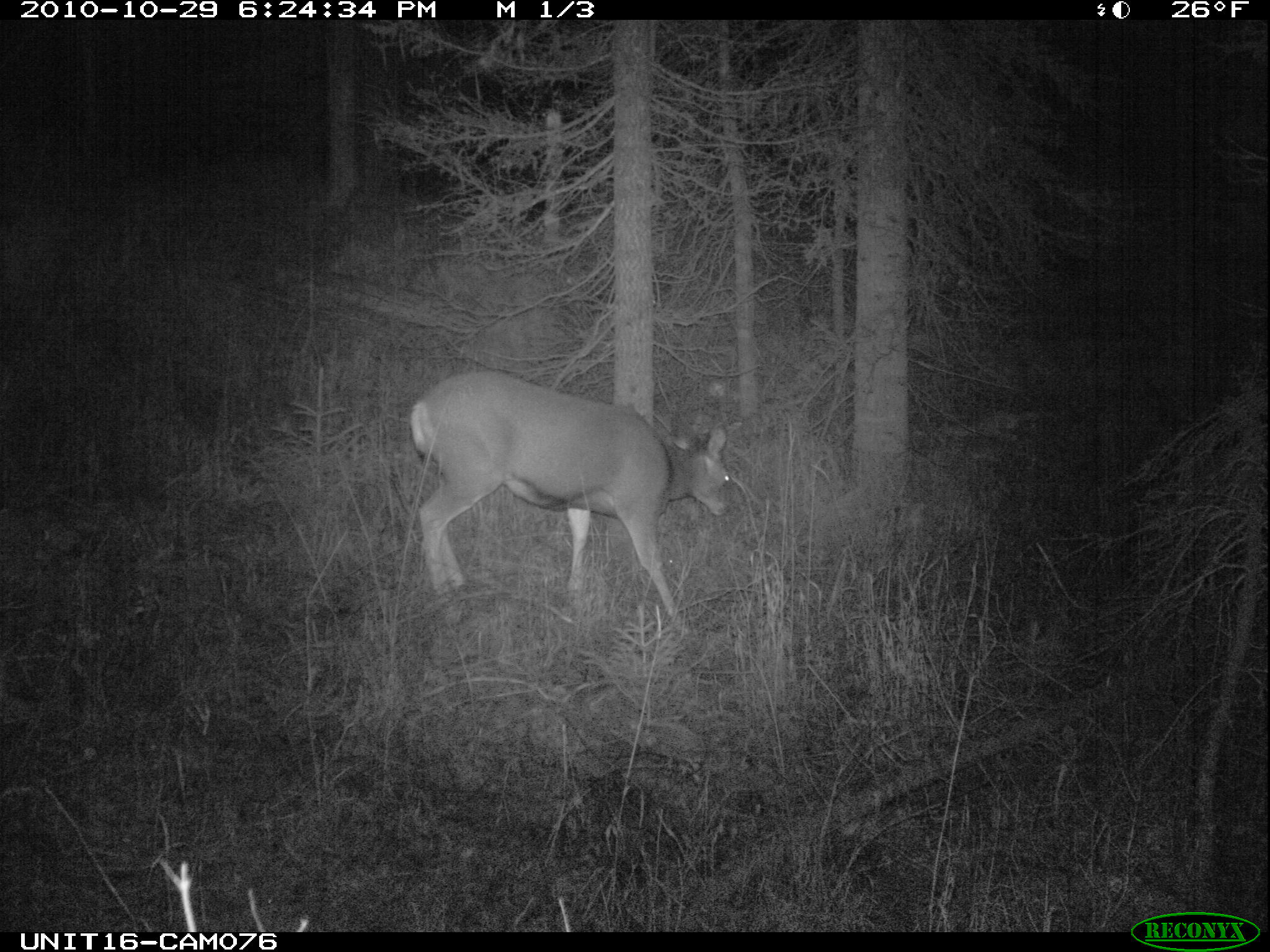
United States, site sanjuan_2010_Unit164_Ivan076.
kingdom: Animalia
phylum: Chordata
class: Mammalia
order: Artiodactyla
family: Cervidae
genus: Odocoileus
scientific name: Odocoileus hemionus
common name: mule deer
Odocoileus hemionus (mule deer).